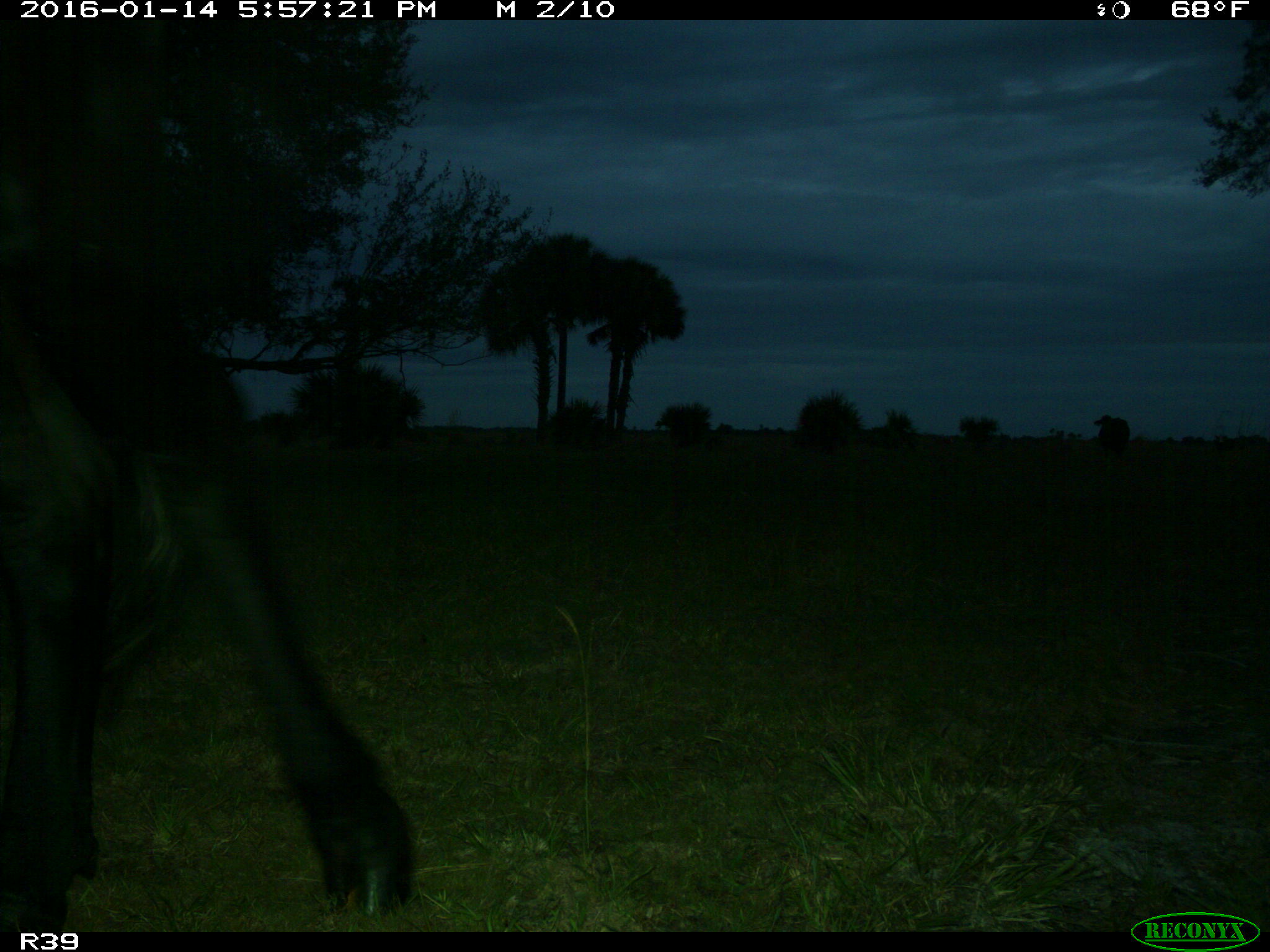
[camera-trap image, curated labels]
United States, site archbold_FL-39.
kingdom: Animalia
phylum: Chordata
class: Mammalia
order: Artiodactyla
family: Bovidae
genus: Bos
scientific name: Bos taurus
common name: domestic cow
Bos taurus (domestic cow).